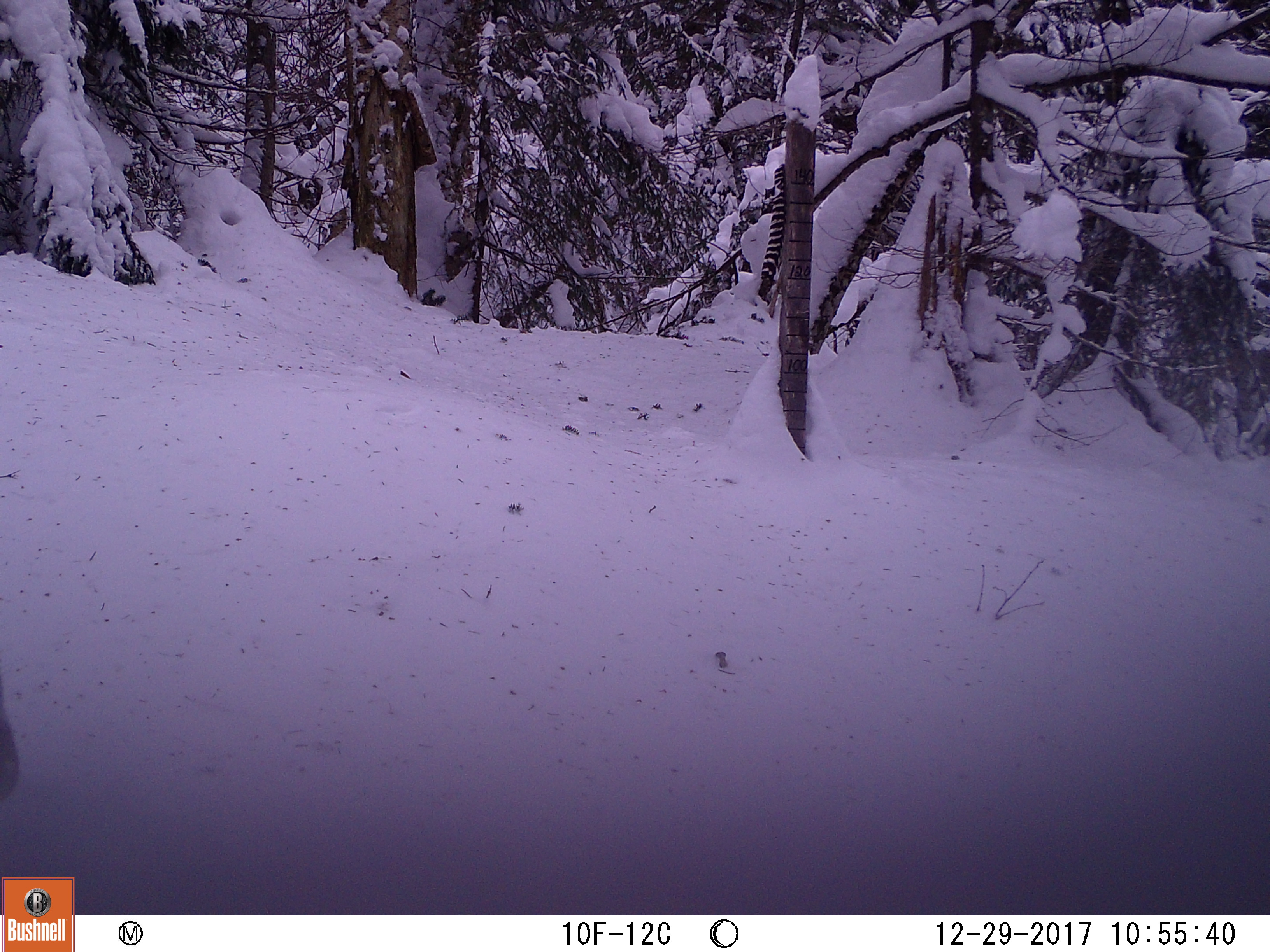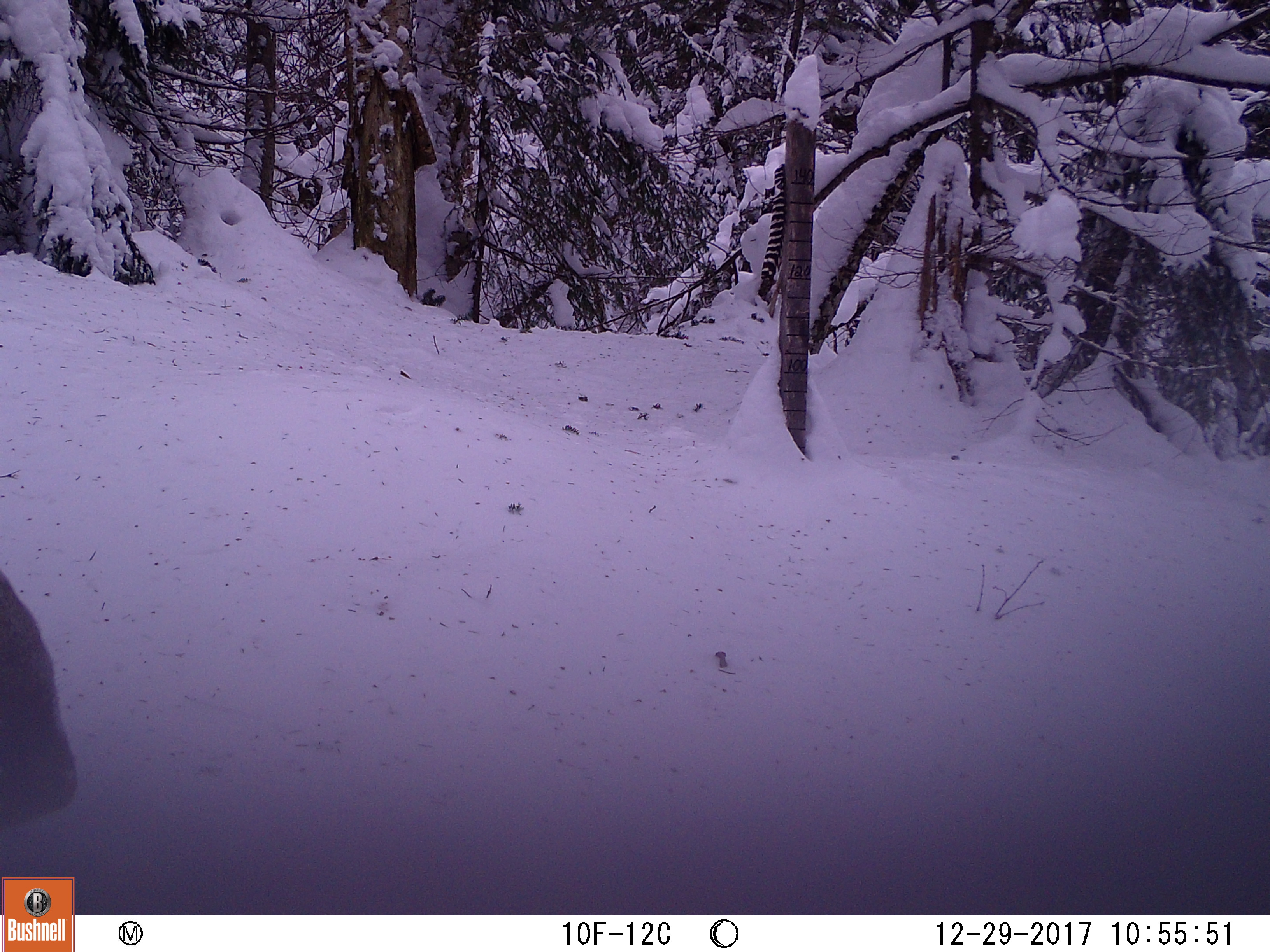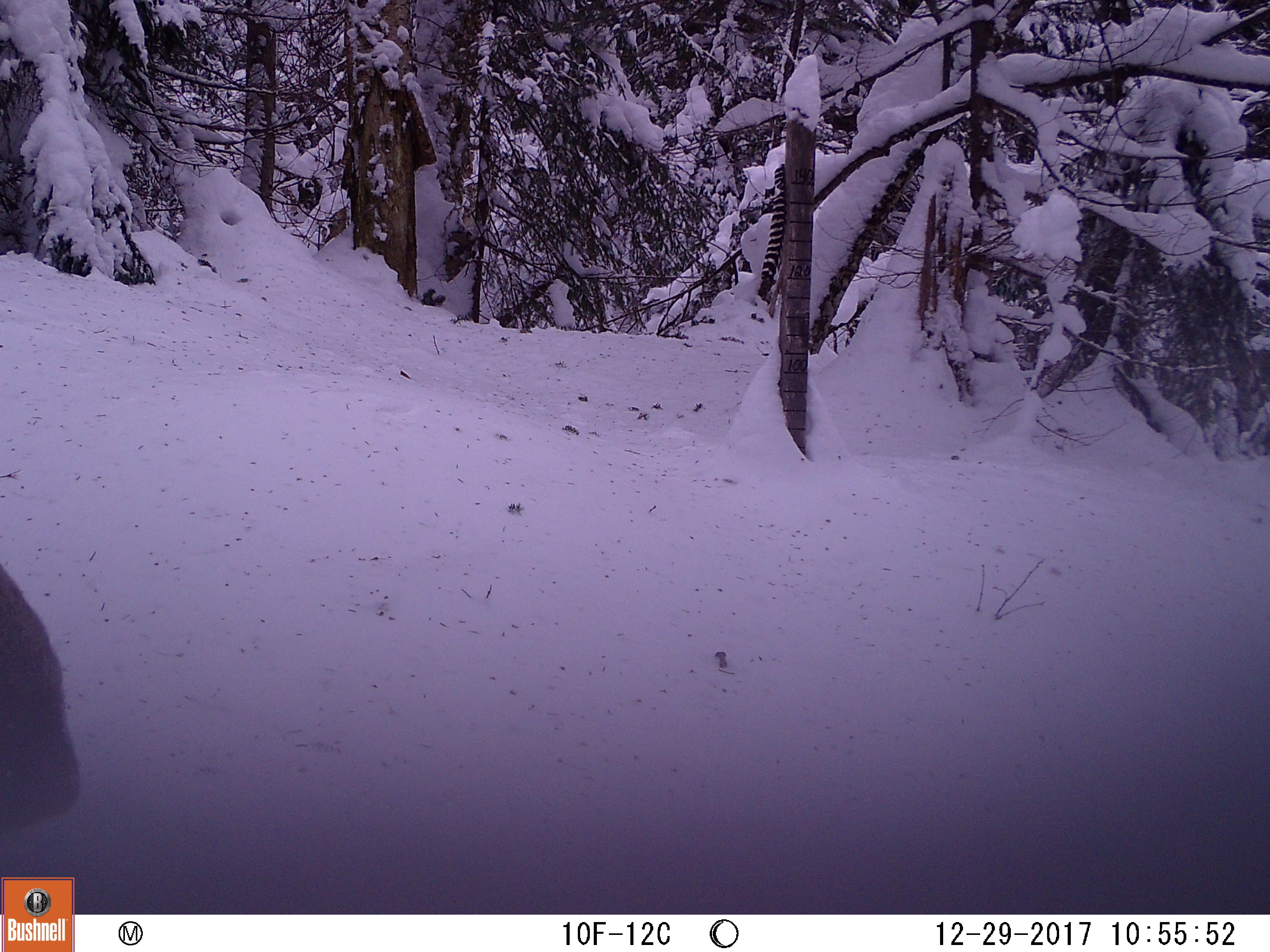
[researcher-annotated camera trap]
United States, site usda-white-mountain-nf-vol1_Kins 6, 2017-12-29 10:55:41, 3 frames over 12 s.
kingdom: Animalia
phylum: Chordata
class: Mammalia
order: Artiodactyla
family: Cervidae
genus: Alces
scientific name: Alces alces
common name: moose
Moose (Alces alces).